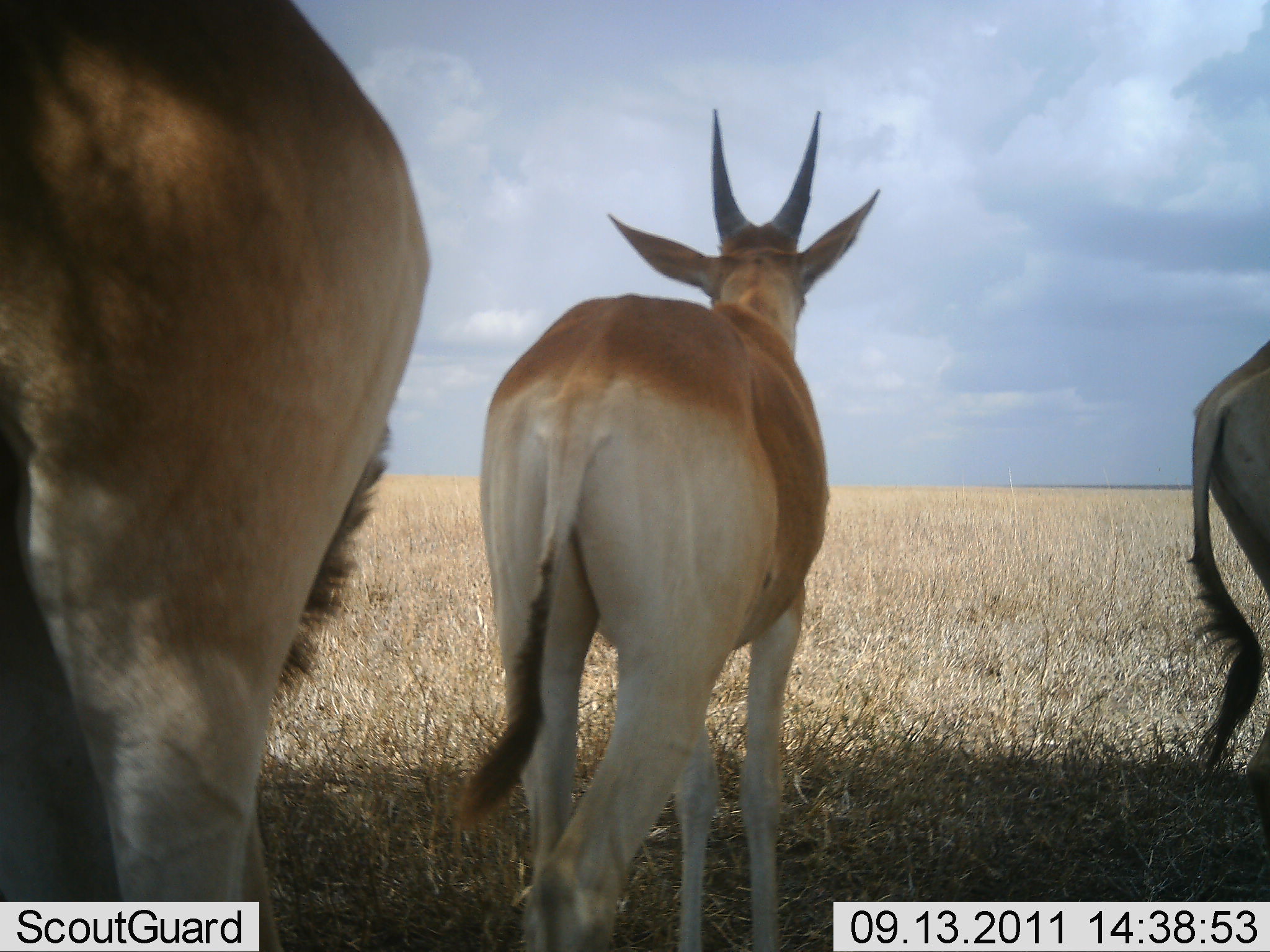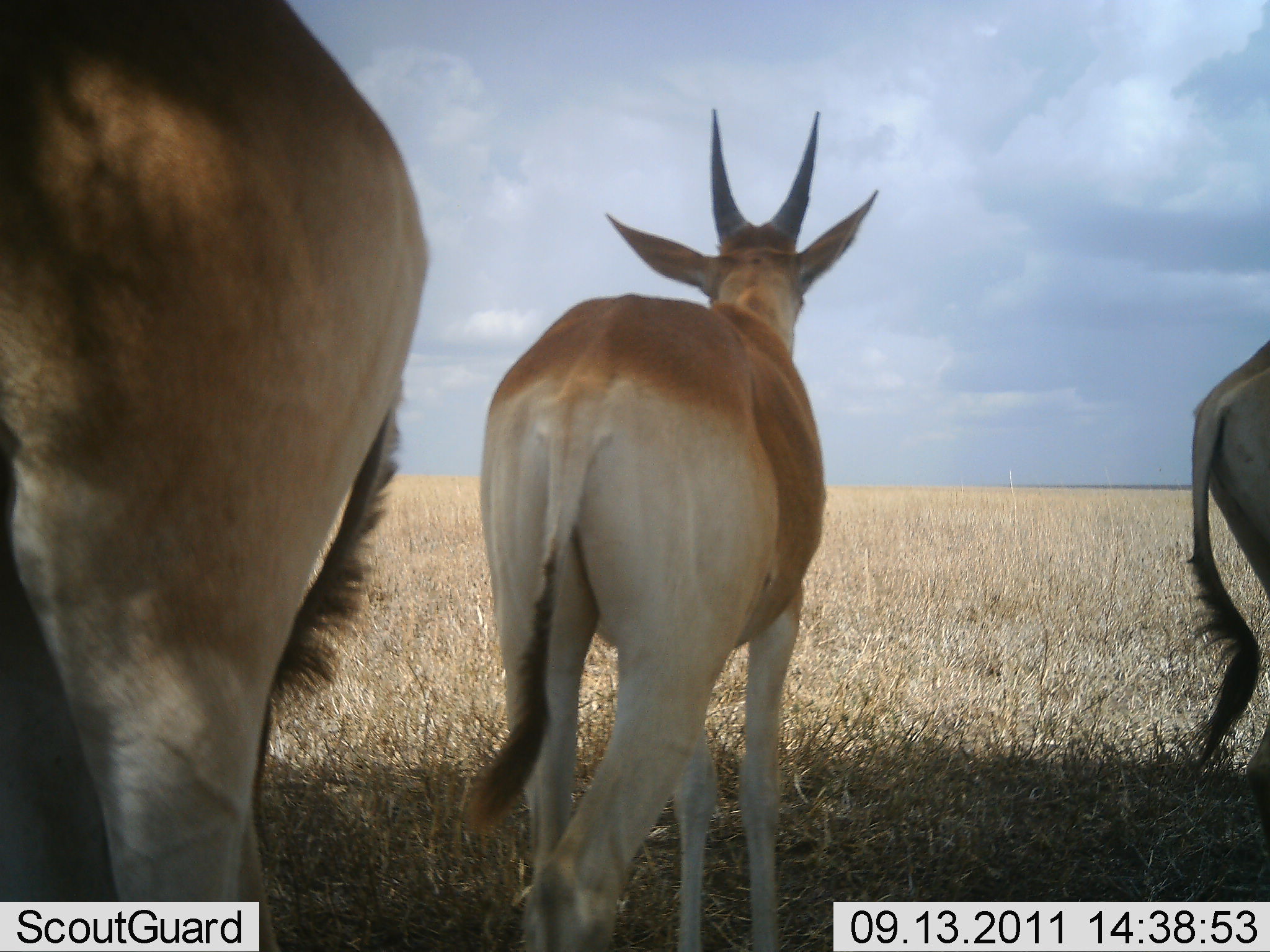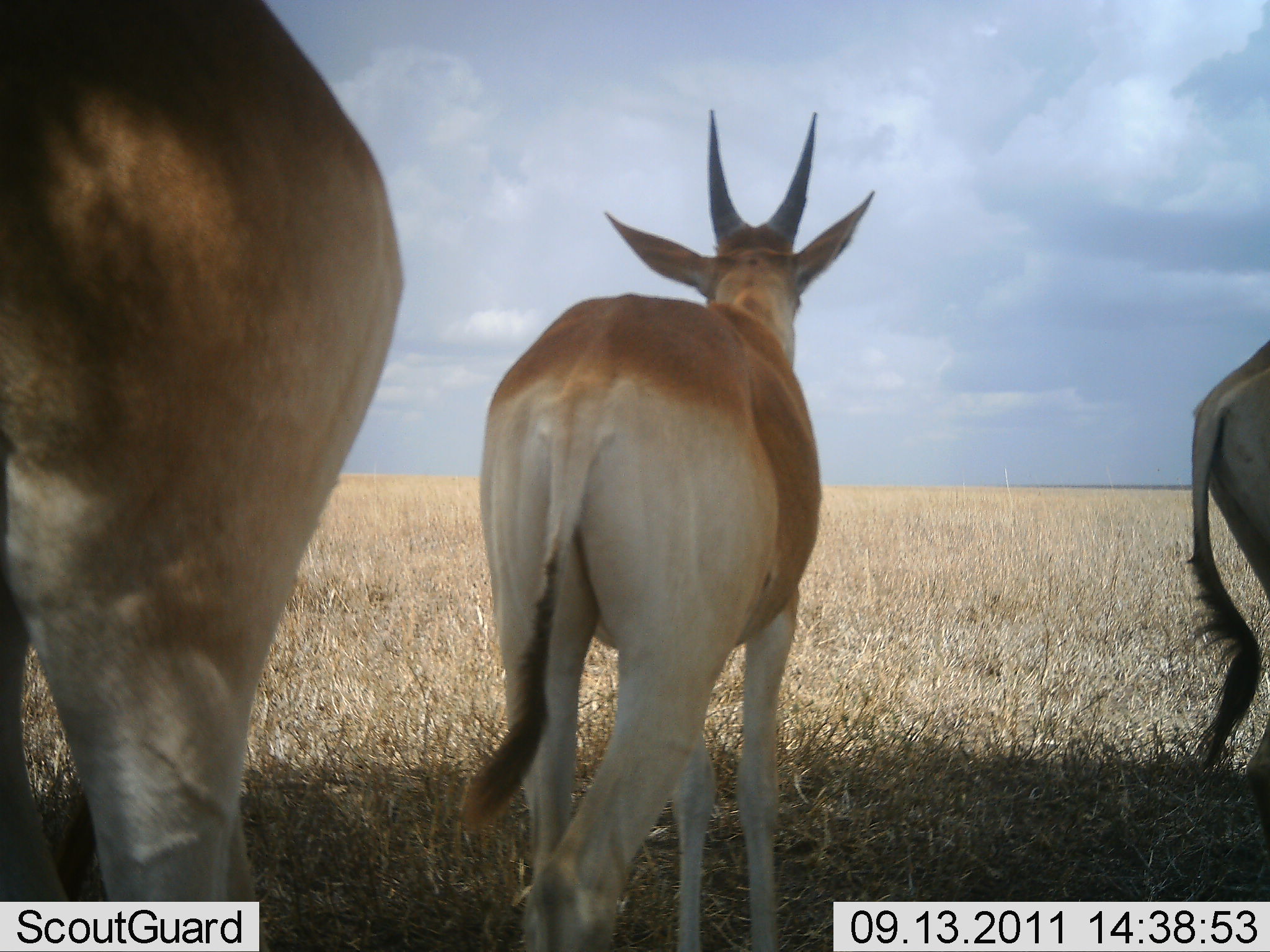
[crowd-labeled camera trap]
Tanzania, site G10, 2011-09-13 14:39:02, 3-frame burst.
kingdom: Animalia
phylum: Chordata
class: Mammalia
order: Artiodactyla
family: Bovidae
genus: Nanger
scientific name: Nanger granti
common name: grant's gazelle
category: gazellegrants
Gazellegrants (grant's gazelle) (Nanger granti), count 3. Behavior (volunteer vote fractions): standing 100%, resting 0%, moving 9%, interacting 0%. Young present (vote fraction): 0%. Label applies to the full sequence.